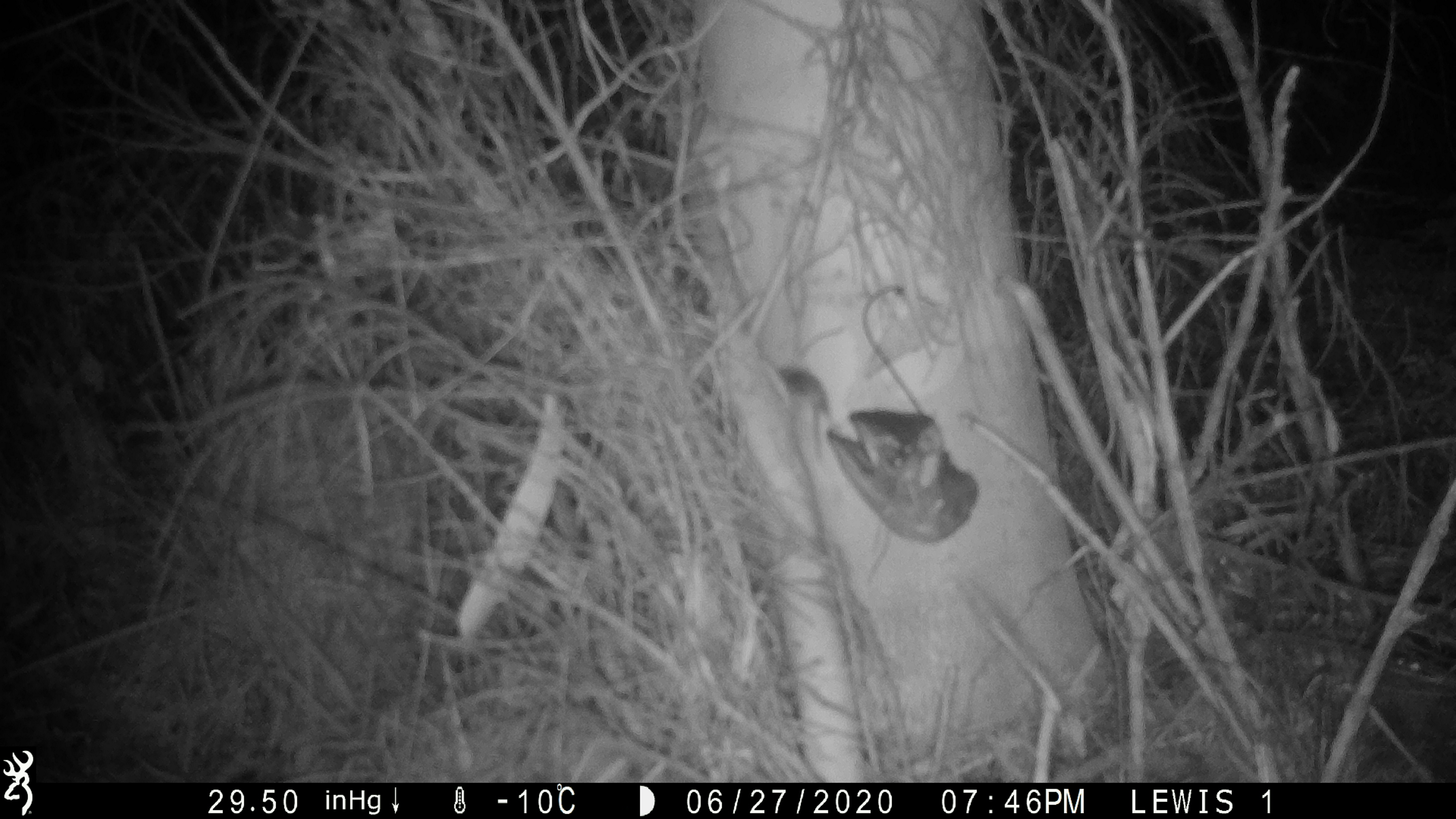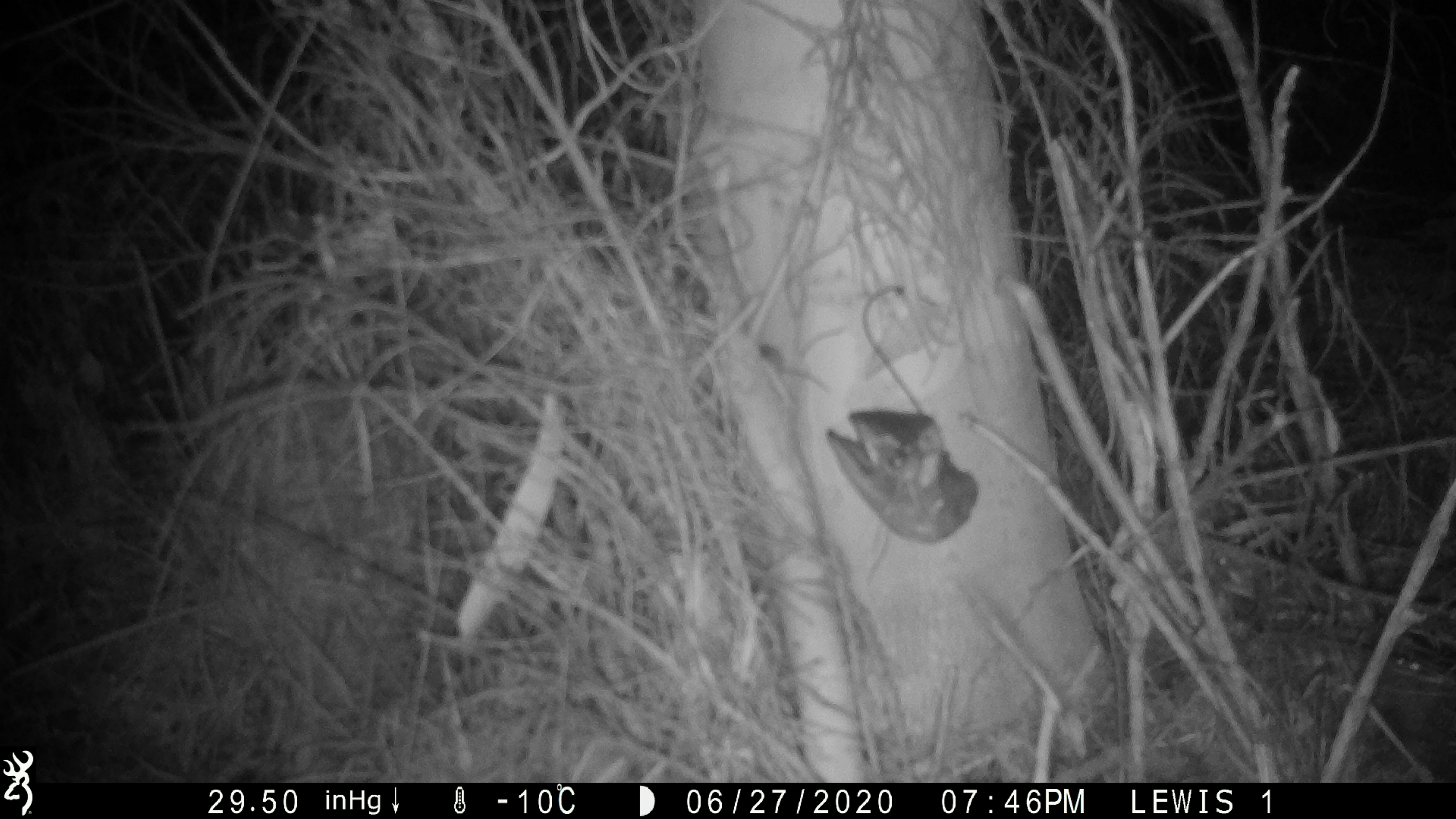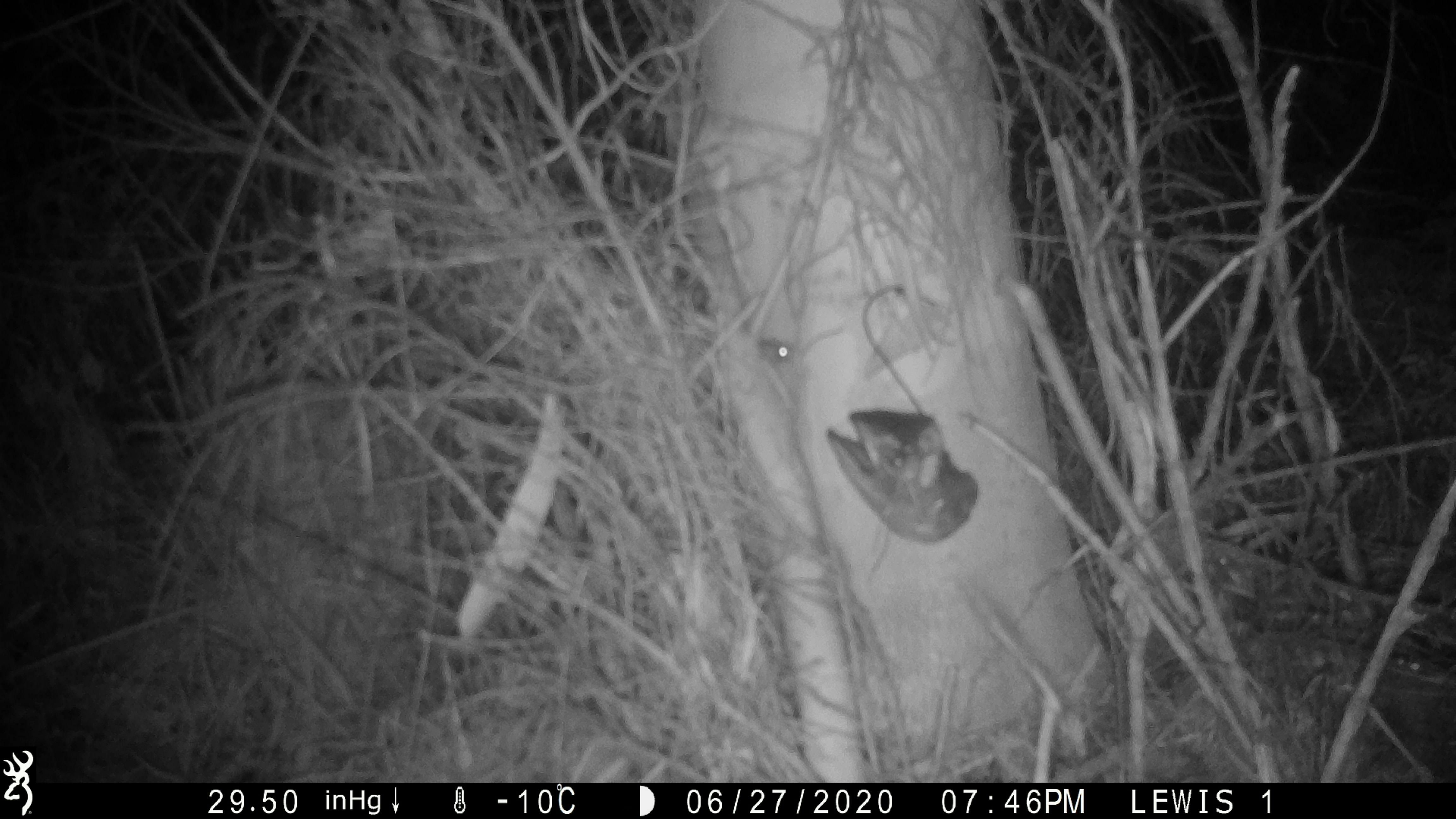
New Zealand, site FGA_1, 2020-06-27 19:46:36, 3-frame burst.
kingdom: Animalia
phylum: Chordata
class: Mammalia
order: Rodentia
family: Muridae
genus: Mus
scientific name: Mus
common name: mouse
Mouse (Mus).